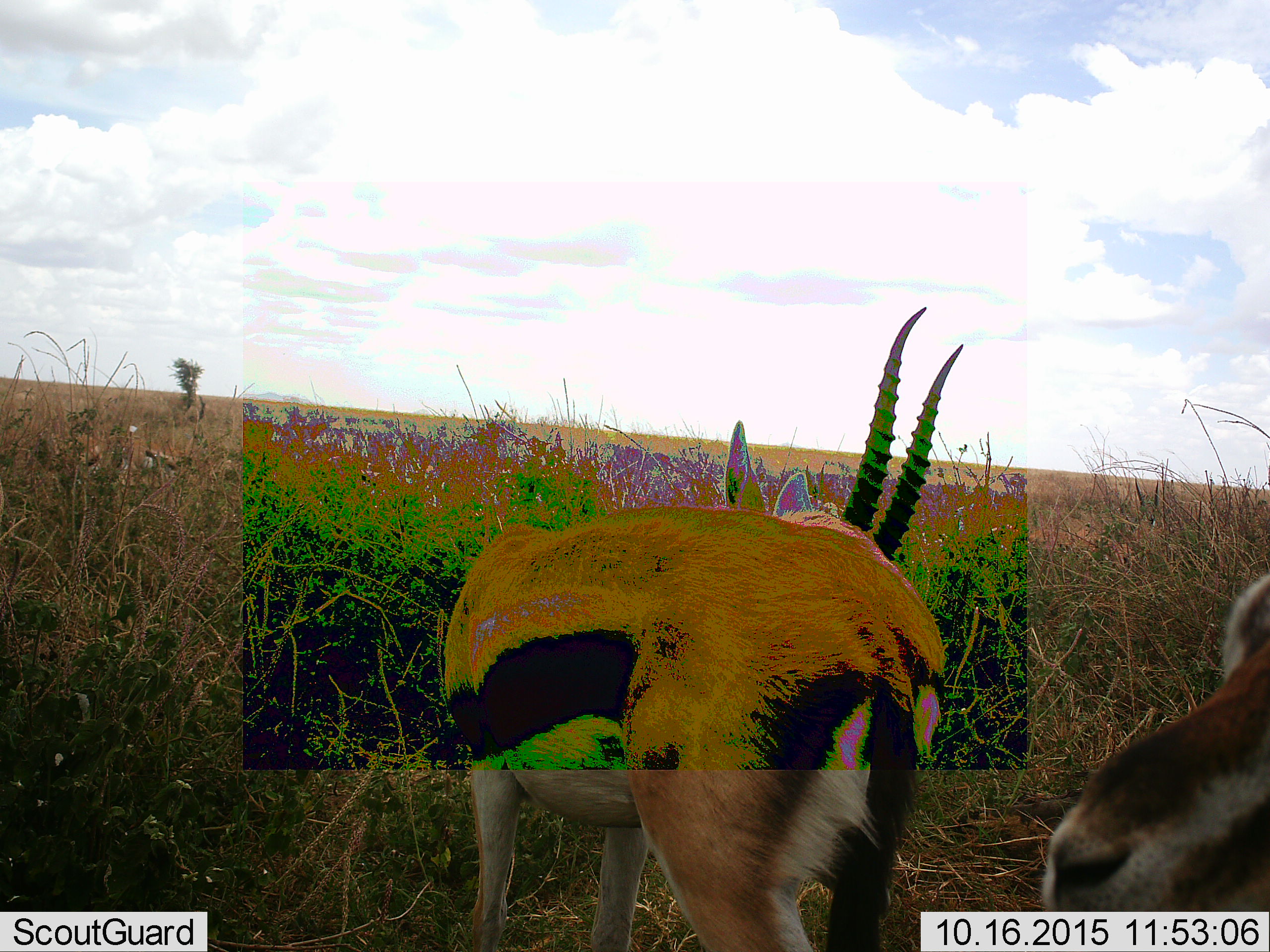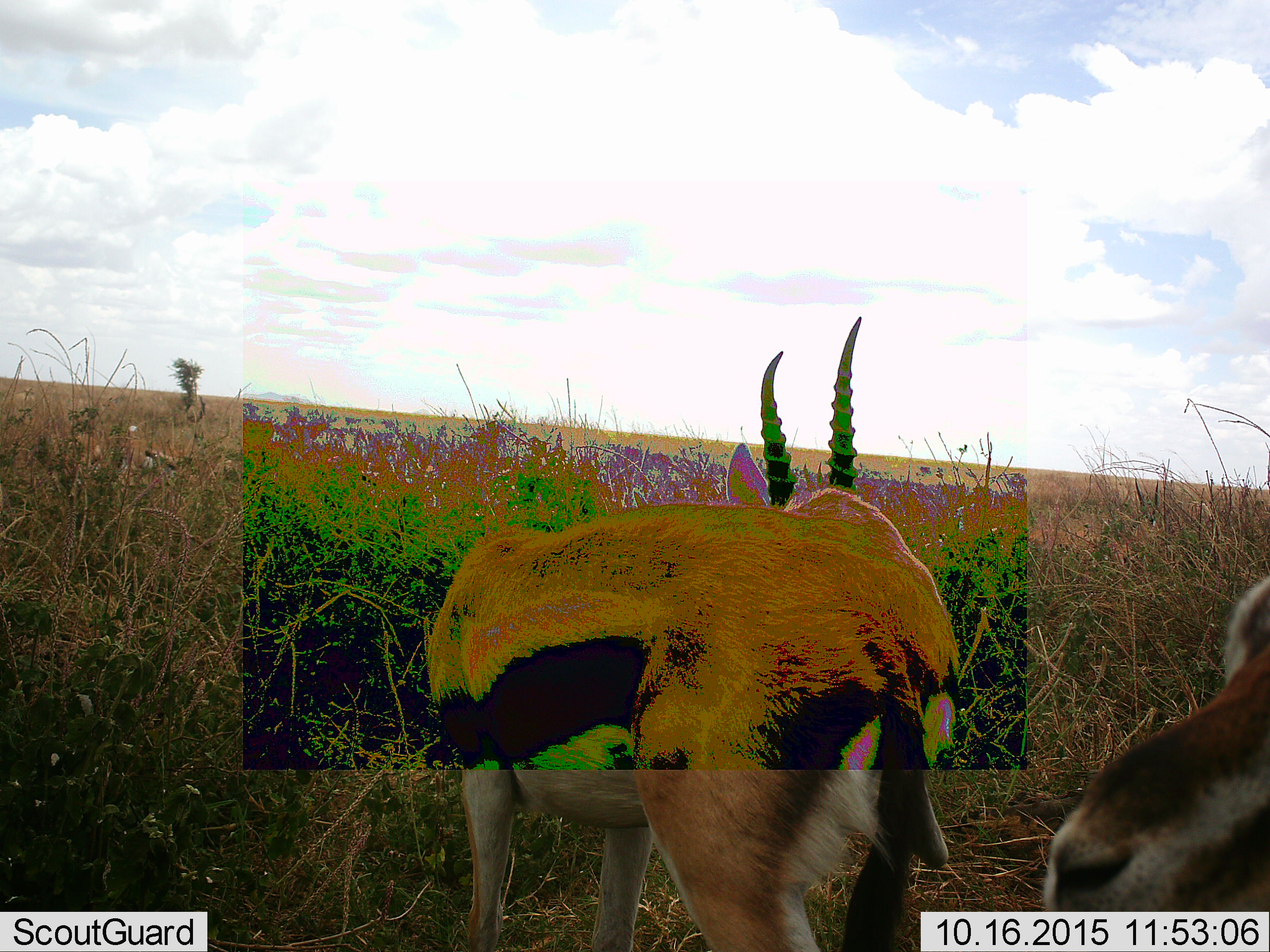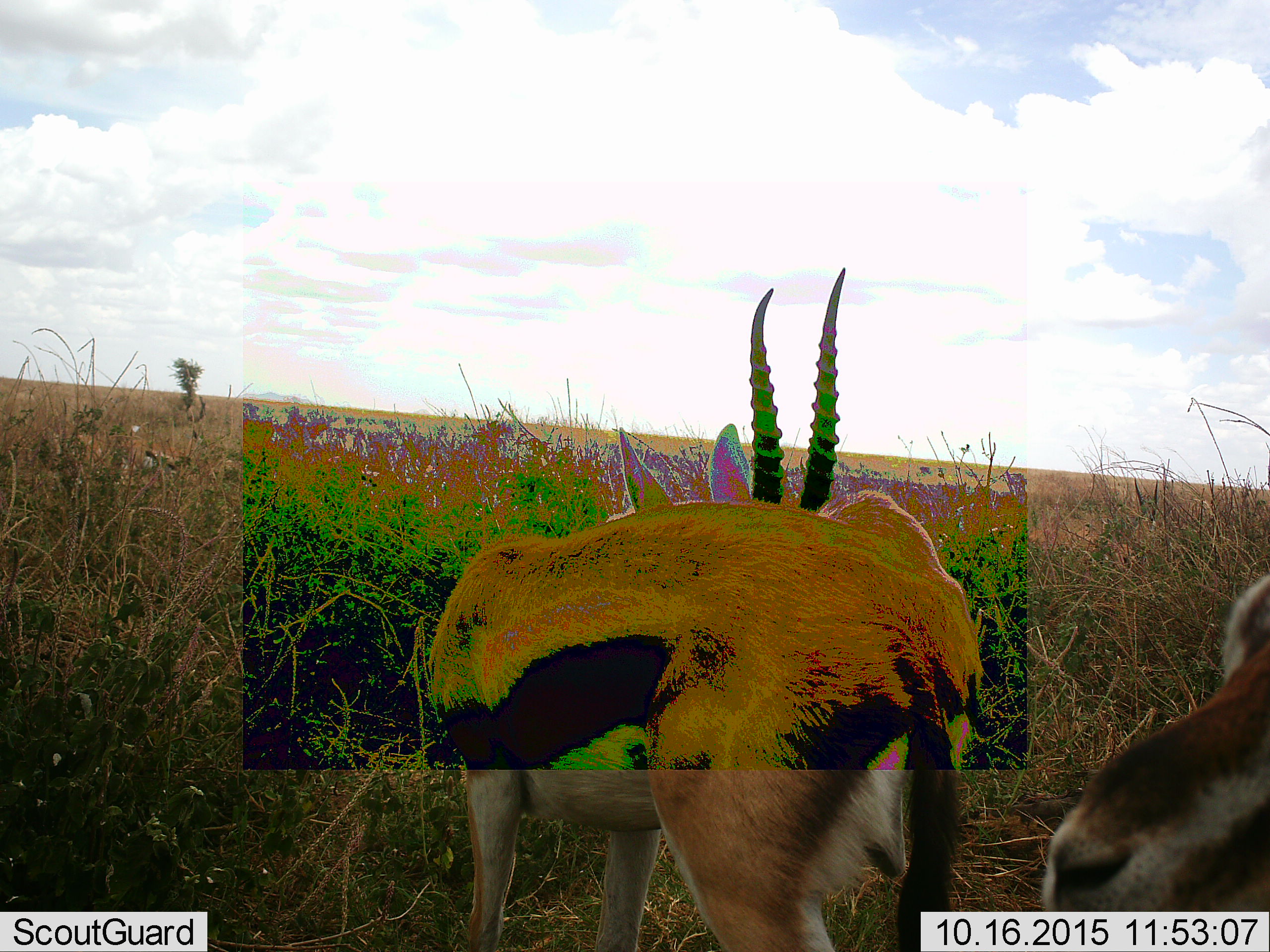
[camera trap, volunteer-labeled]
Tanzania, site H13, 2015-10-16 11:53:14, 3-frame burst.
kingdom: Animalia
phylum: Chordata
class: Mammalia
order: Artiodactyla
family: Bovidae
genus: Eudorcas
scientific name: Eudorcas thomsonii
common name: thomson's gazelle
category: gazellethomsons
Gazellethomsons (thomson's gazelle) (Eudorcas thomsonii), count 2. Behavior (volunteer vote fractions): standing 89%, resting 0%, moving 11%, interacting 0%. Young present (vote fraction): 0%. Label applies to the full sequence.